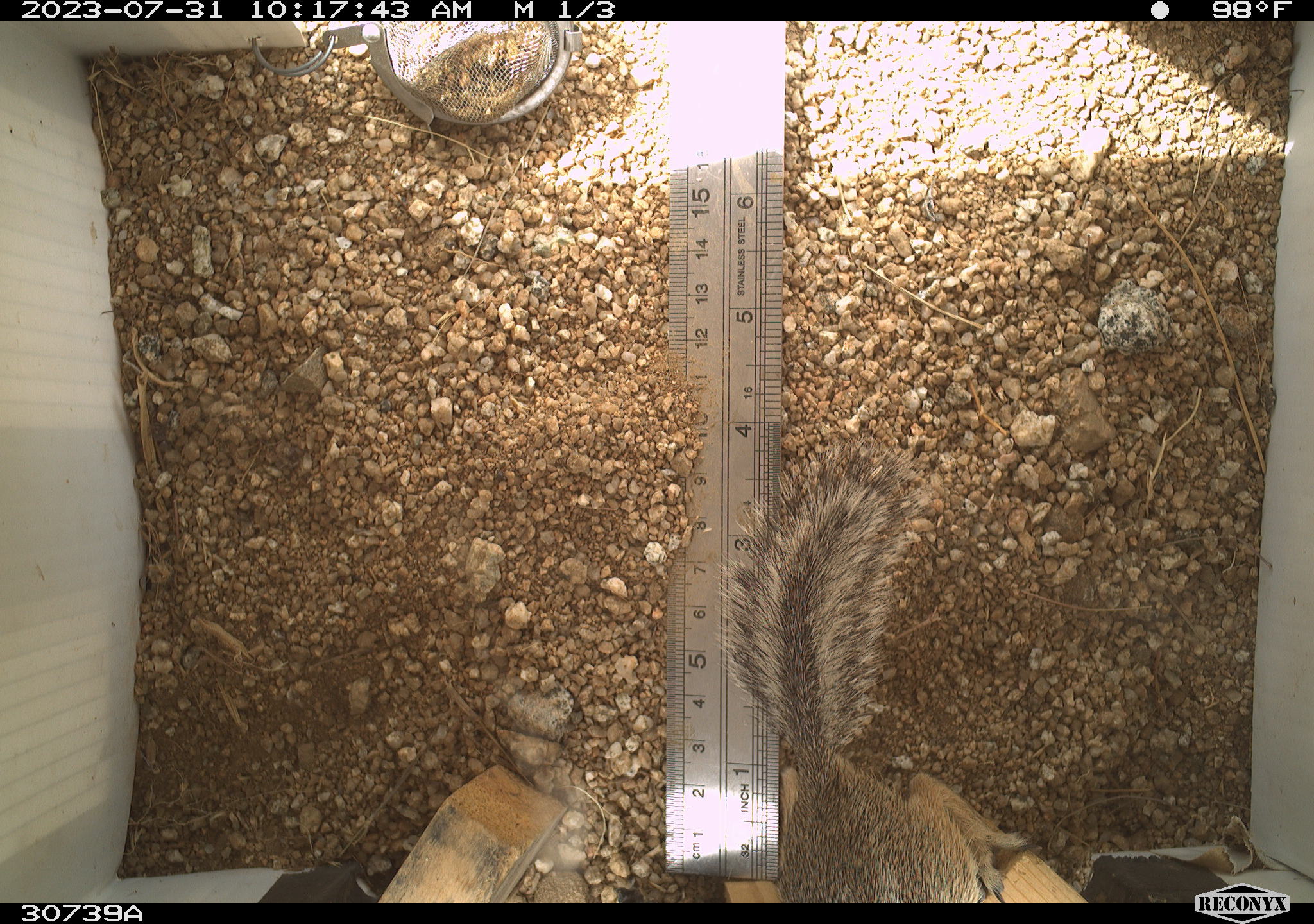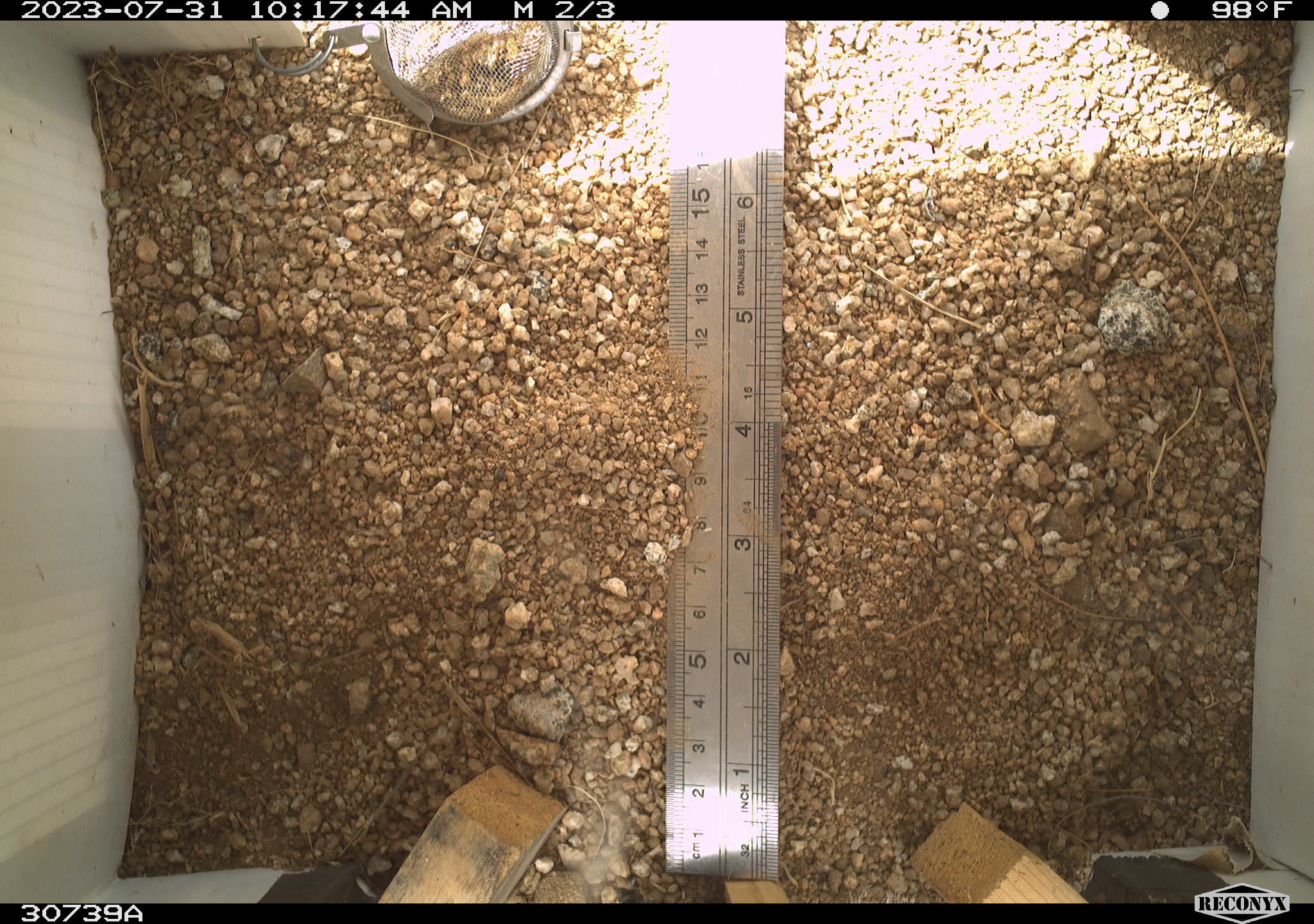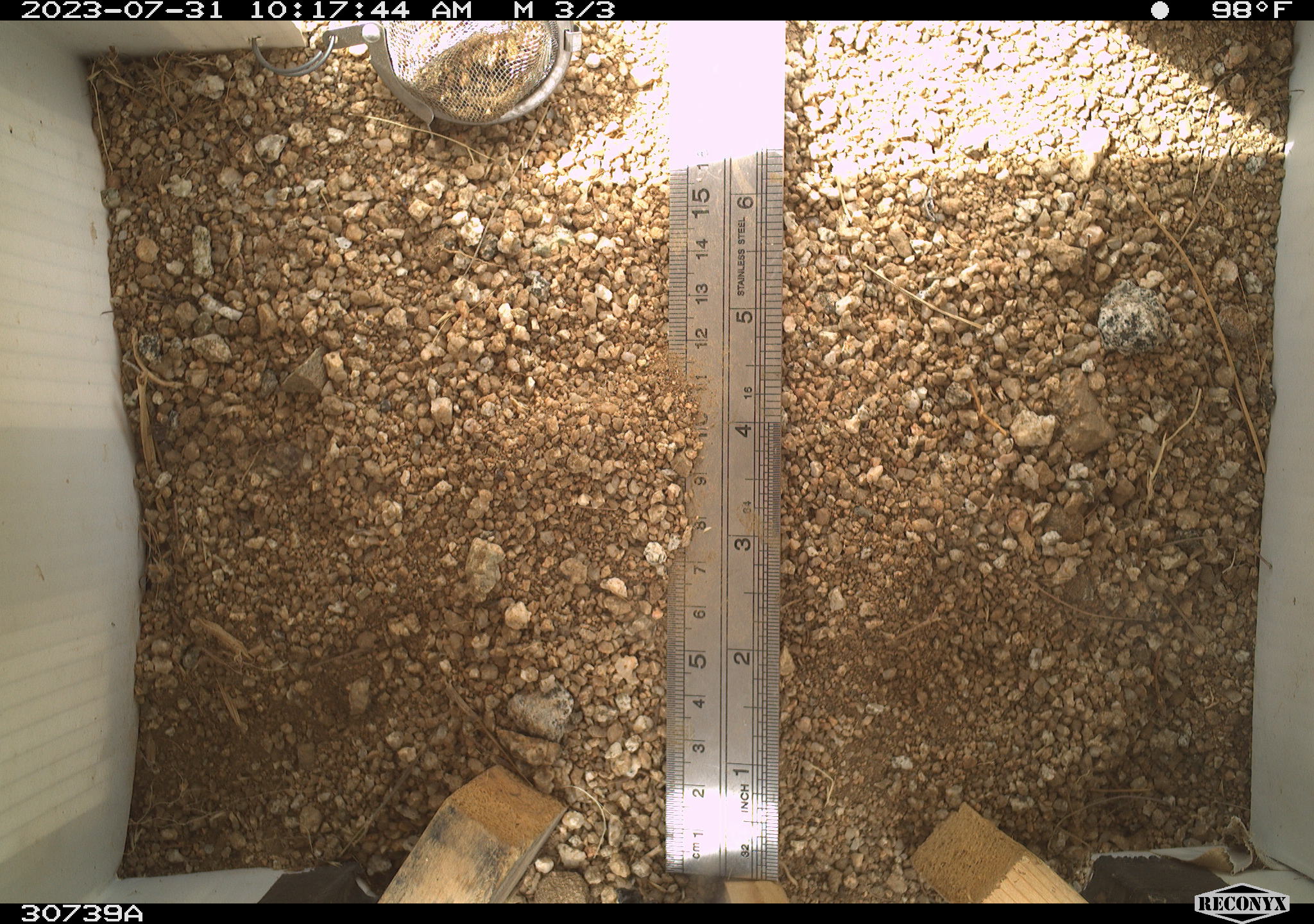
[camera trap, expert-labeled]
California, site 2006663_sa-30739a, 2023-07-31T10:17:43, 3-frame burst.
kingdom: Animalia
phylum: Chordata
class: Mammalia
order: Rodentia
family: Sciuridae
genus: Ammospermophilus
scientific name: Ammospermophilus leucurus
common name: white-tailed antelope squirrel